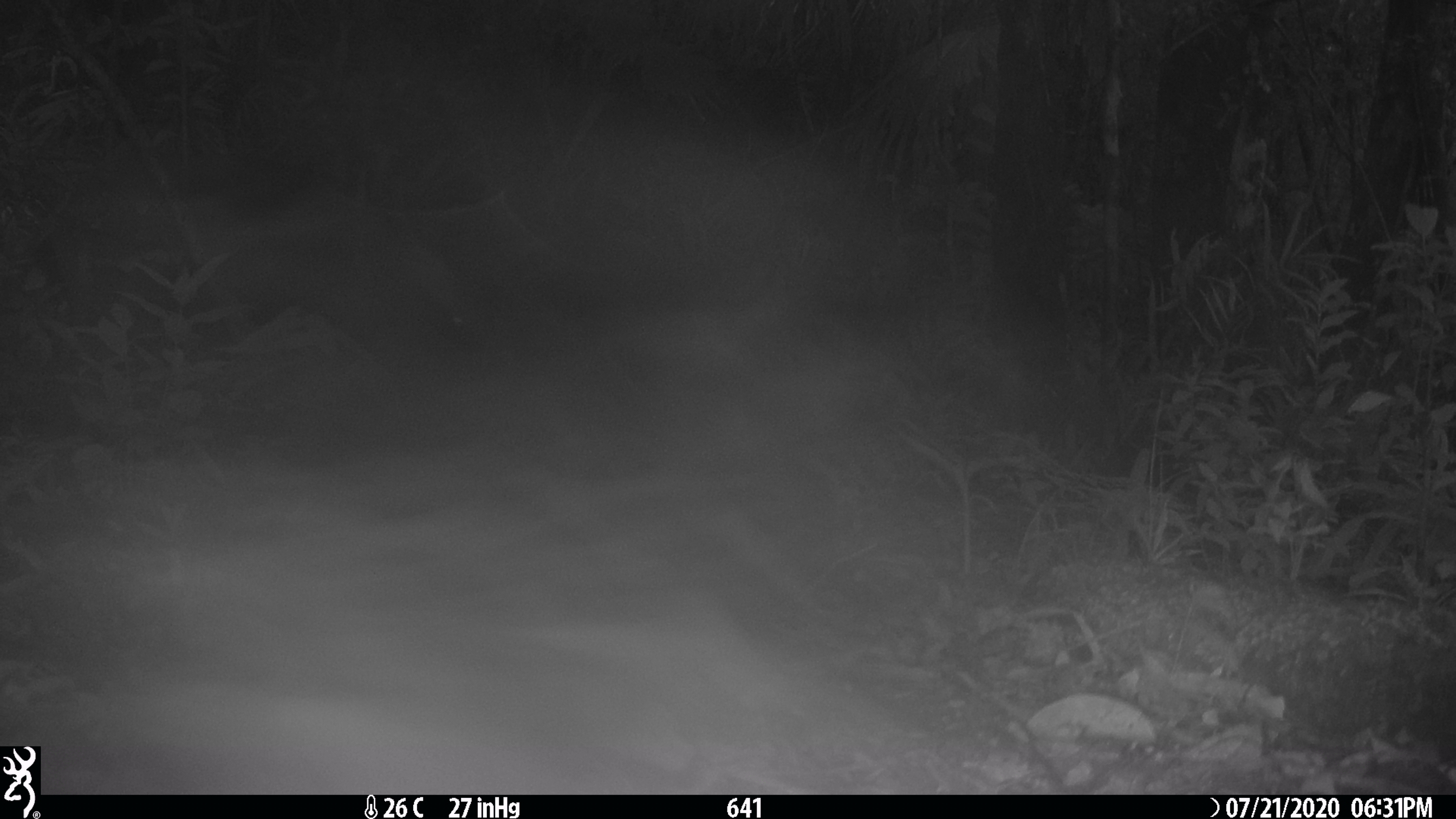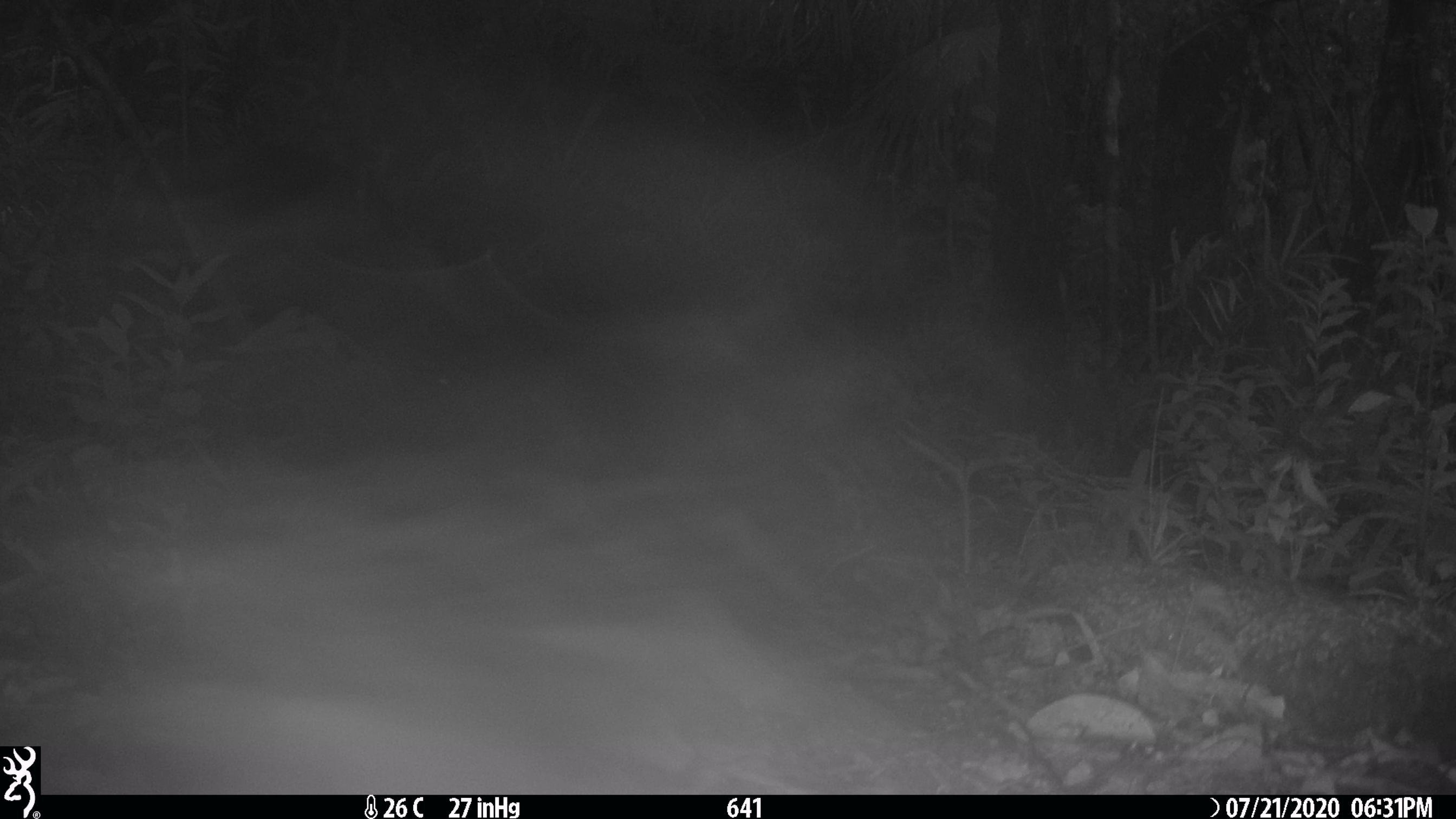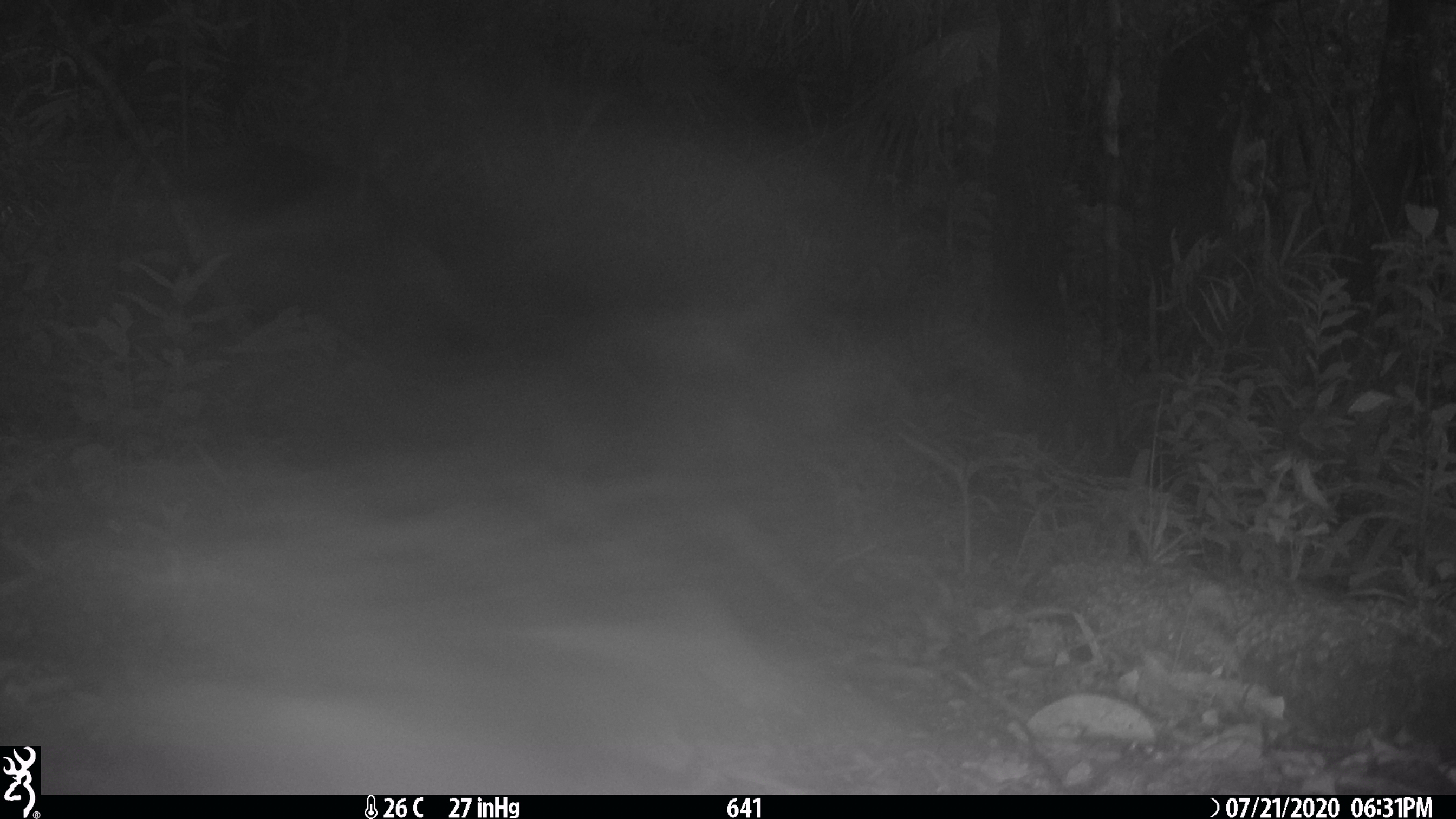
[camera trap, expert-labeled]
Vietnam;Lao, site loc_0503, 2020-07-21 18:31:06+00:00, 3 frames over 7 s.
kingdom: Animalia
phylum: Chordata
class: Mammalia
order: Artiodactyla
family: Cervidae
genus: Rusa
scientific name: Rusa unicolor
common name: sambar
Sambar (Rusa unicolor). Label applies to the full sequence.